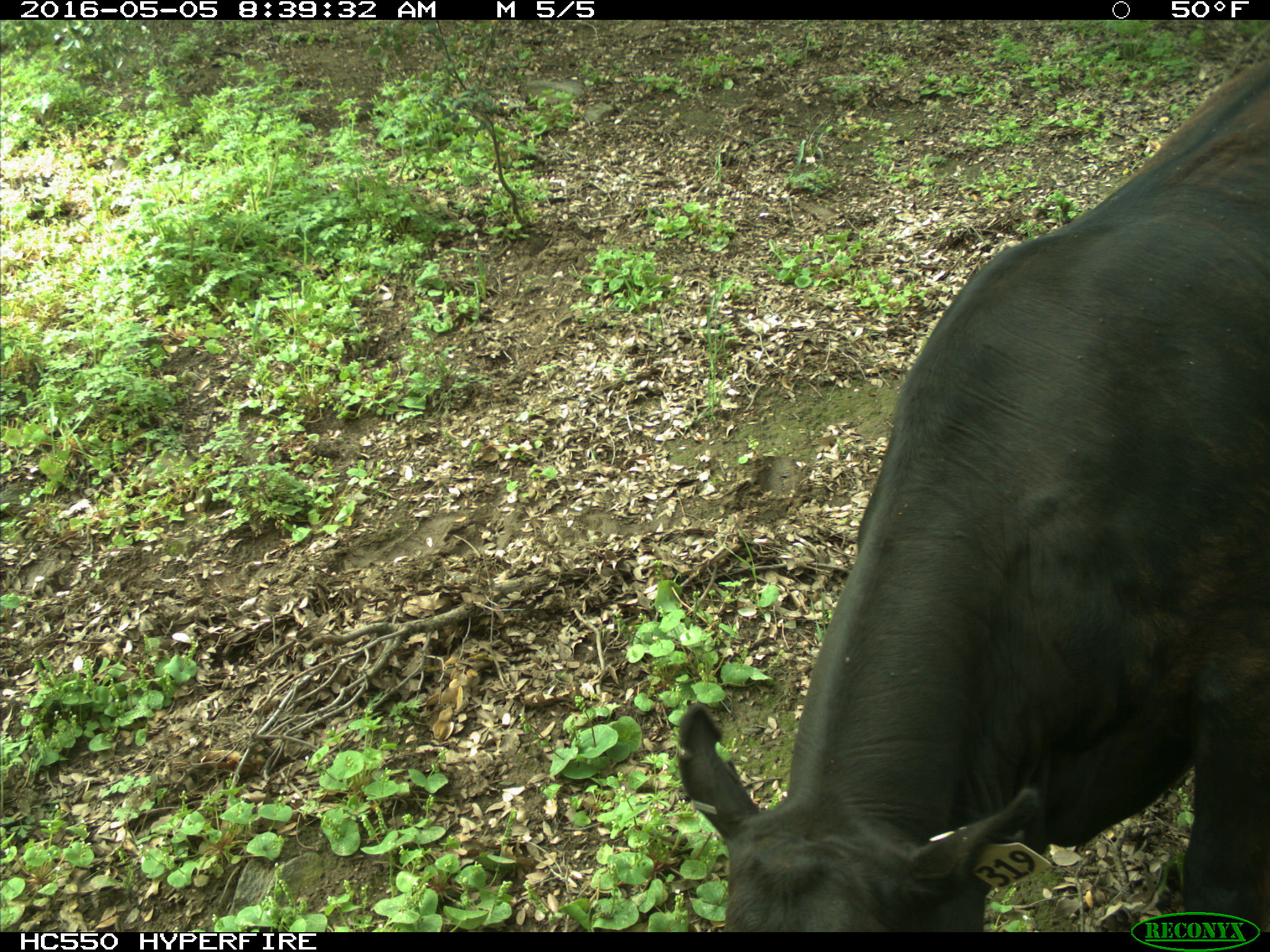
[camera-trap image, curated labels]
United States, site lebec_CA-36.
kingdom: Animalia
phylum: Chordata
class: Mammalia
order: Artiodactyla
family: Bovidae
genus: Bos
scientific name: Bos taurus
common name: domestic cow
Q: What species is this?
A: Bos taurus (domestic cow).